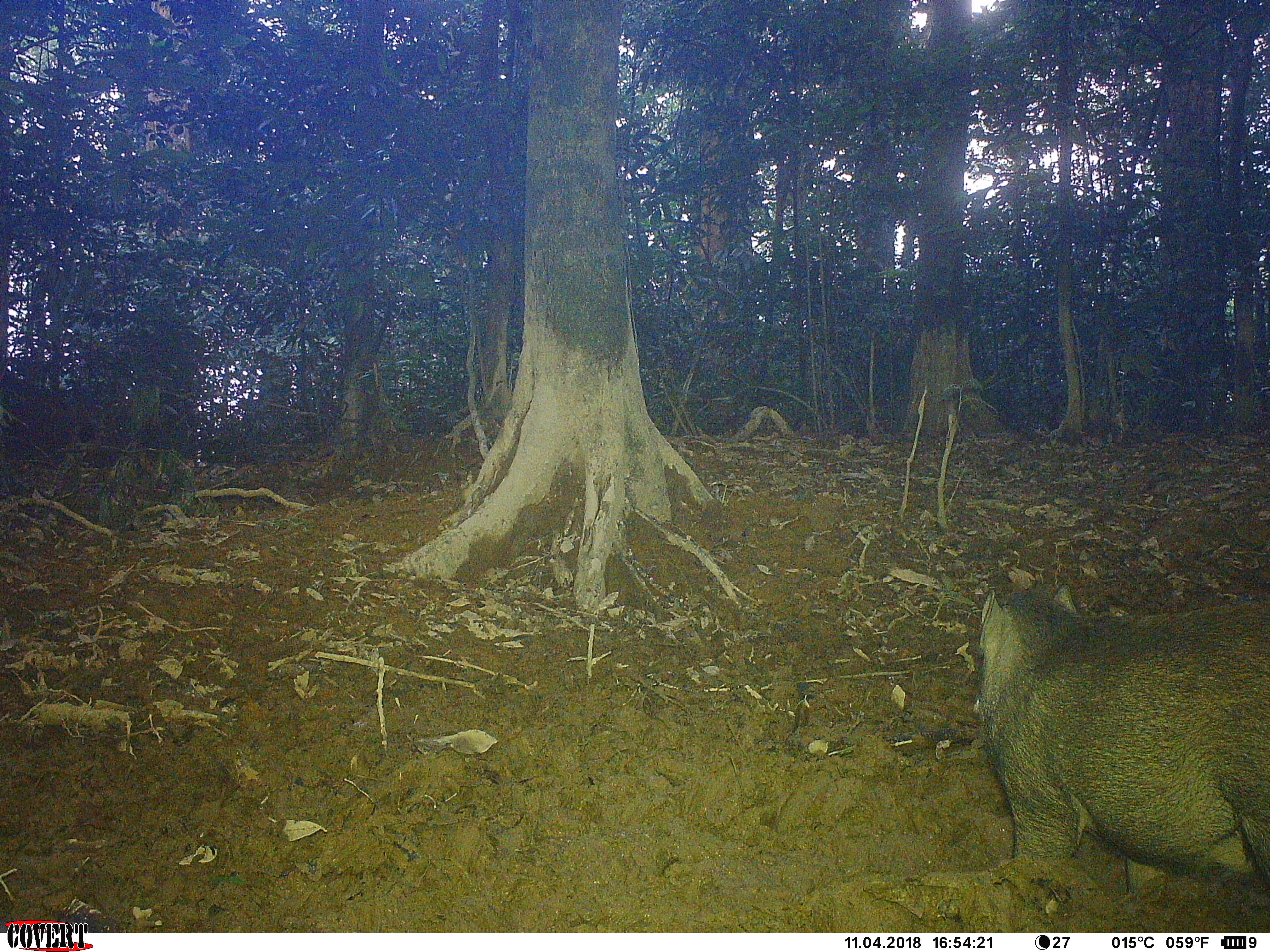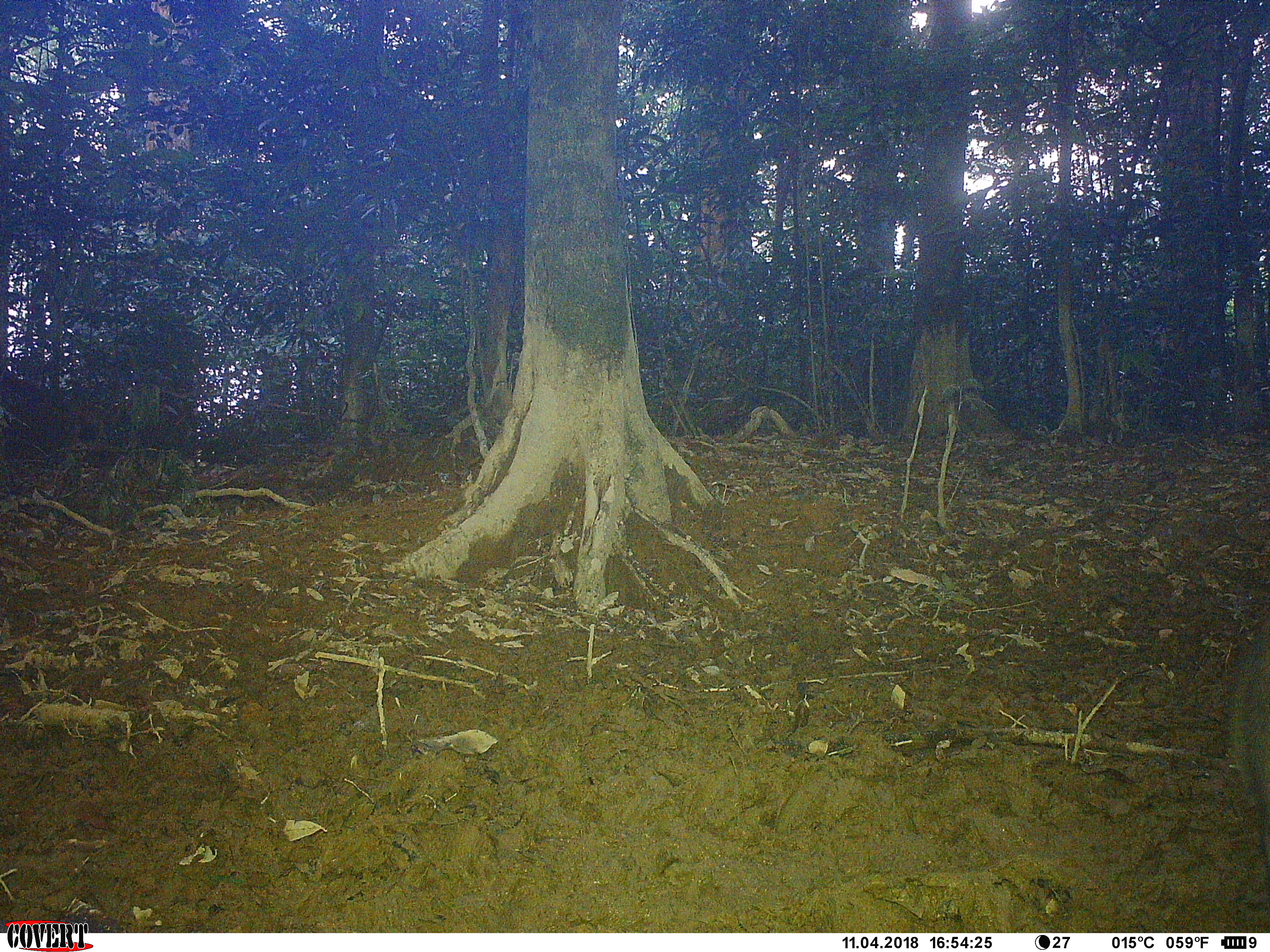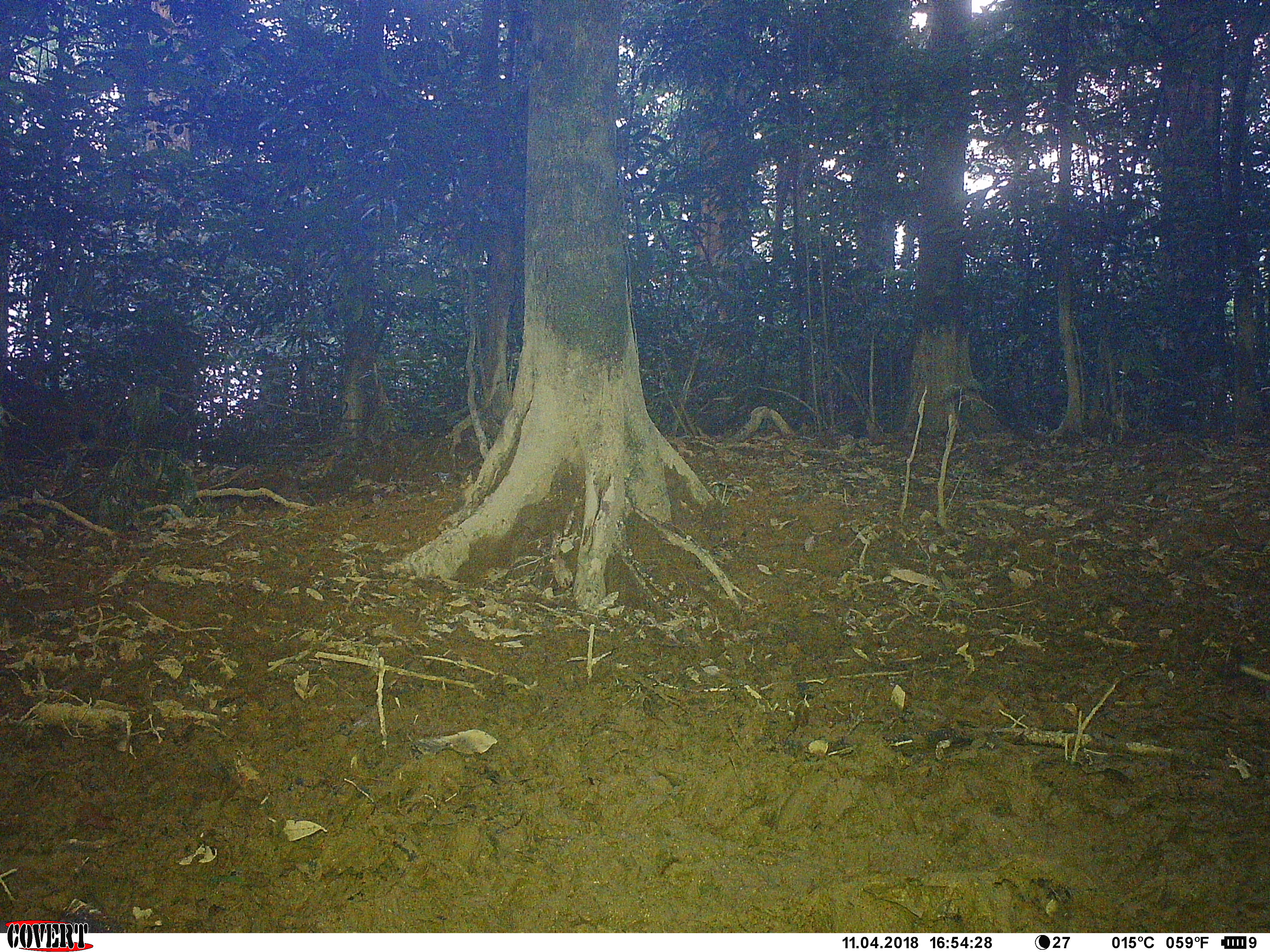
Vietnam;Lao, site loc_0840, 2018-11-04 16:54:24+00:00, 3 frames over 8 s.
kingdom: Animalia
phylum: Chordata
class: Mammalia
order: Artiodactyla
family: Suidae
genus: Sus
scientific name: Sus scrofa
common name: eurasian wild pig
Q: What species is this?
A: Eurasian wild pig (Sus scrofa).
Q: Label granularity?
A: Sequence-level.